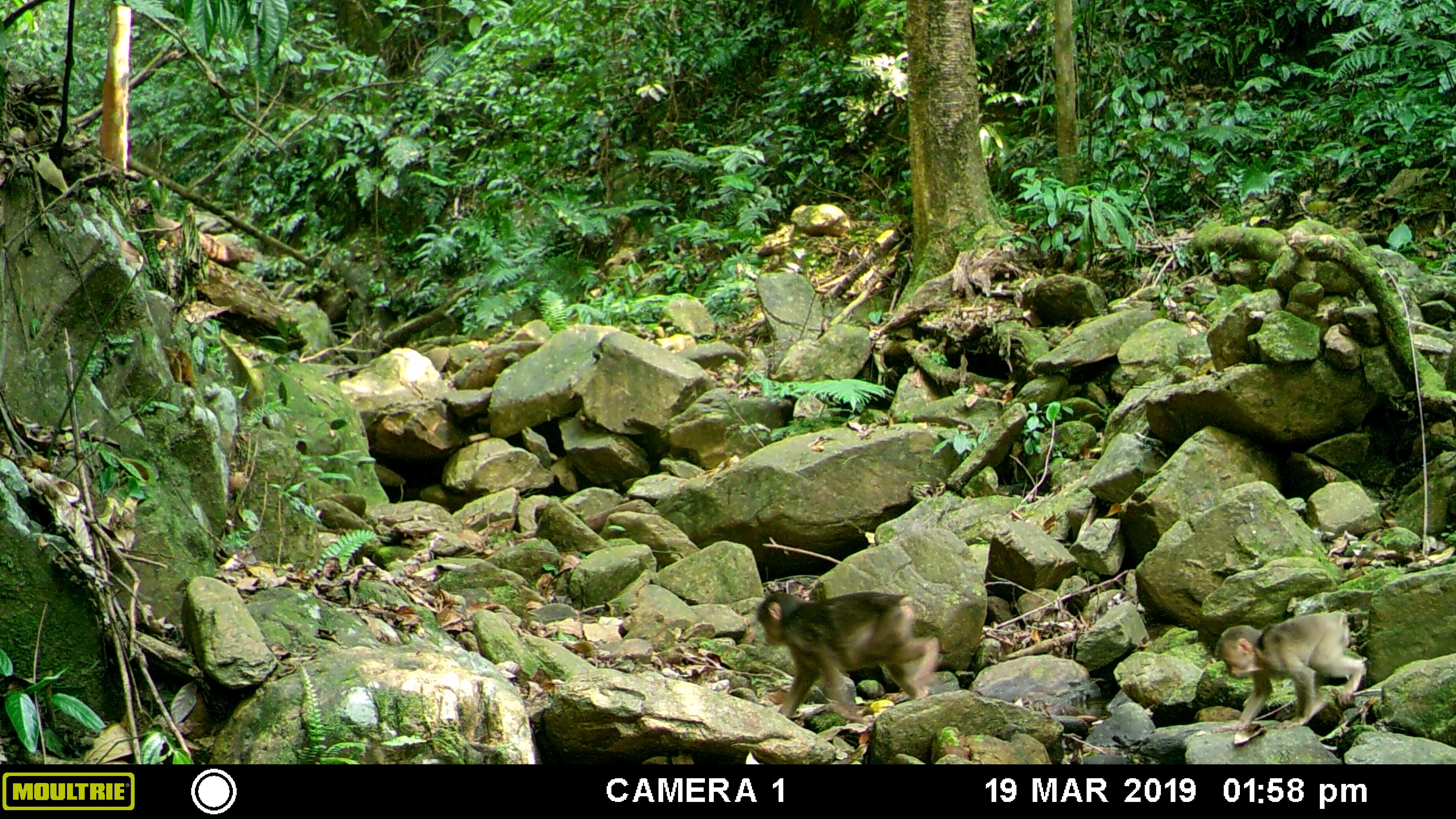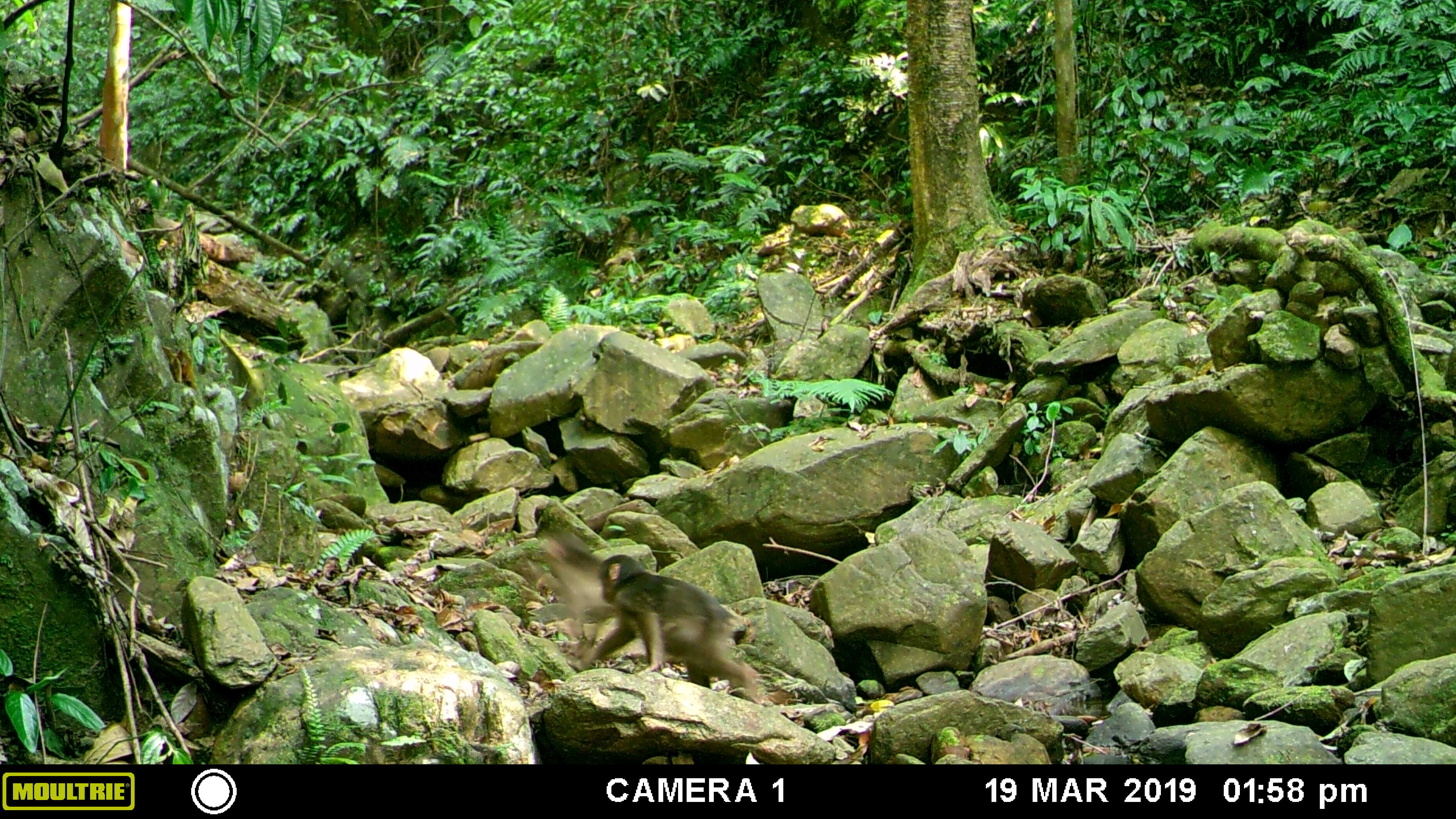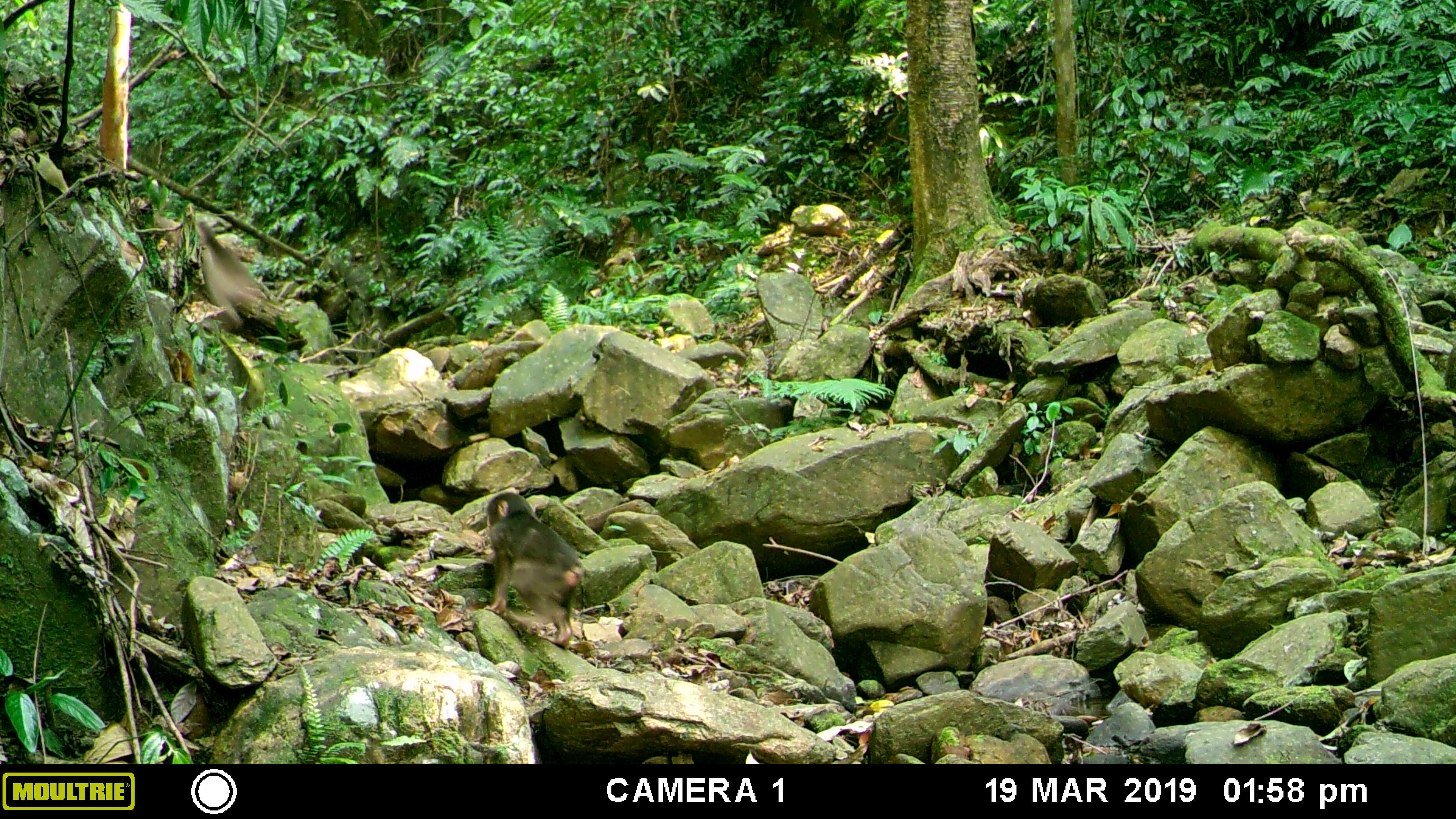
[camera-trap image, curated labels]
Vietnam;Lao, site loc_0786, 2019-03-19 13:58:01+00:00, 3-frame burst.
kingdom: Animalia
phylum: Chordata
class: Mammalia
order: Primates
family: Cercopithecidae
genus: Macaca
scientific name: Macaca arctoides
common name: stump-tailed macaque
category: stump tailed macaque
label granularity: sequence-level